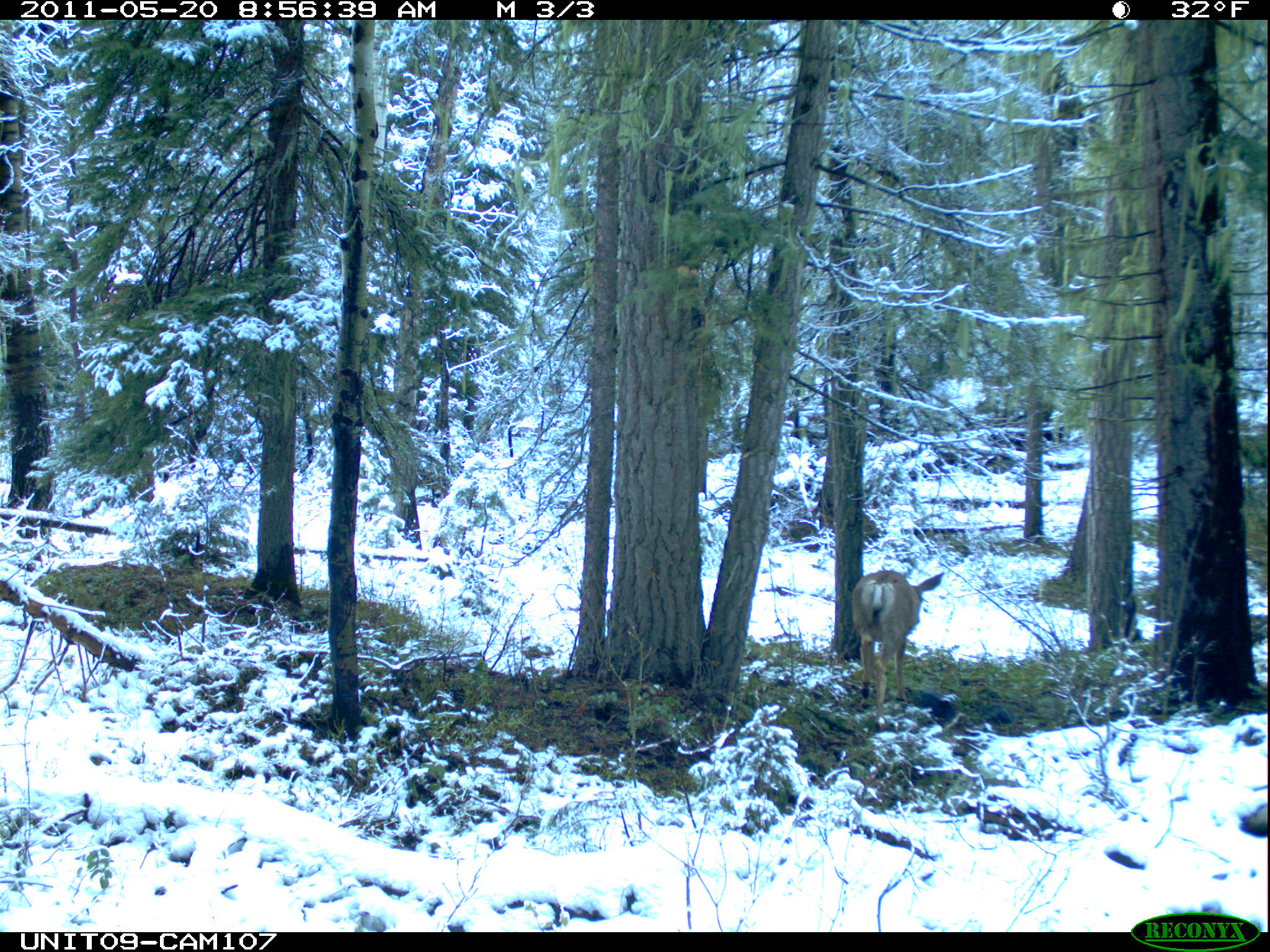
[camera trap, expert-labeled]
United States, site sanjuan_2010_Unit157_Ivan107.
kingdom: Animalia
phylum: Chordata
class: Mammalia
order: Artiodactyla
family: Cervidae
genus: Odocoileus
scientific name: Odocoileus hemionus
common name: mule deer